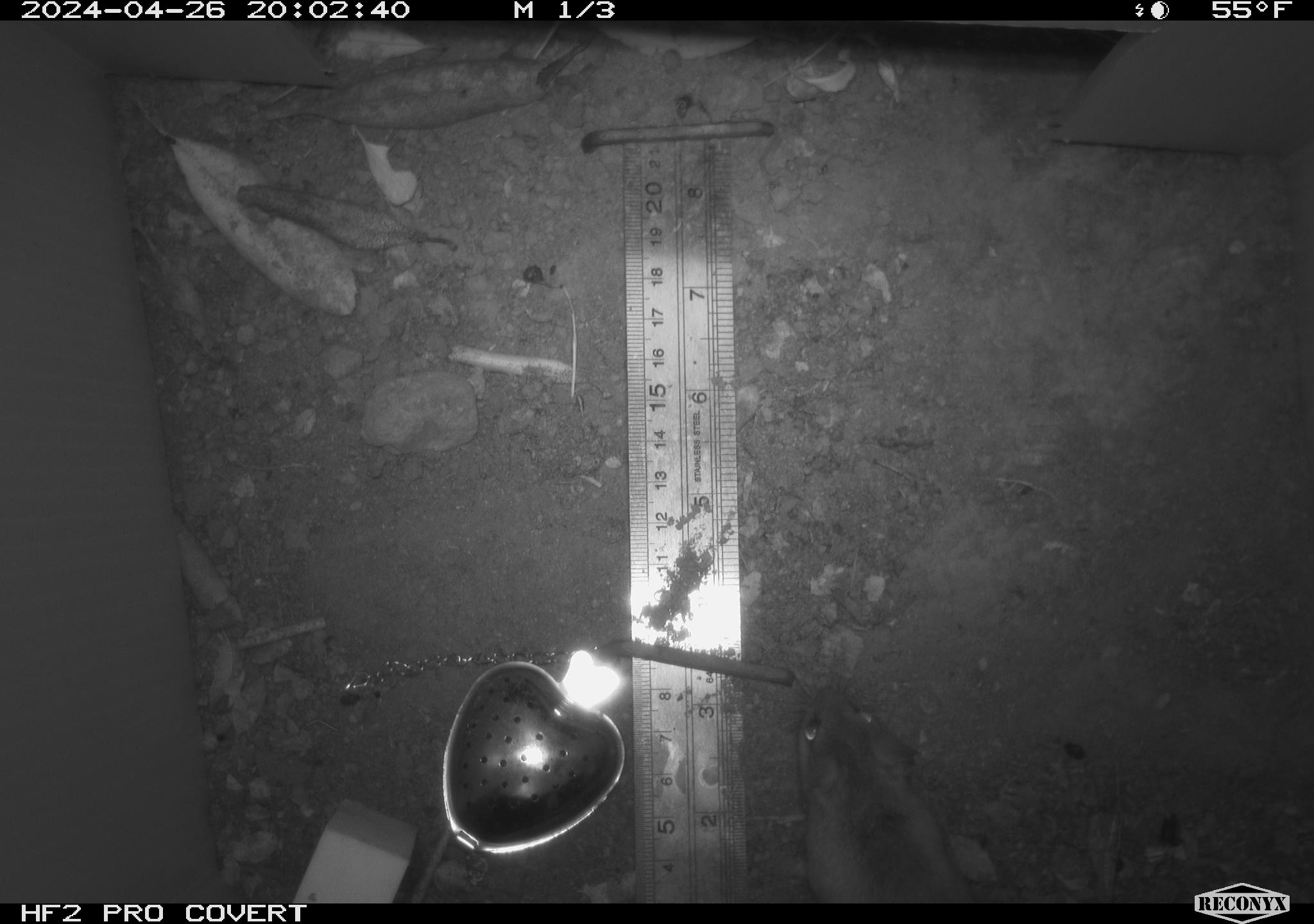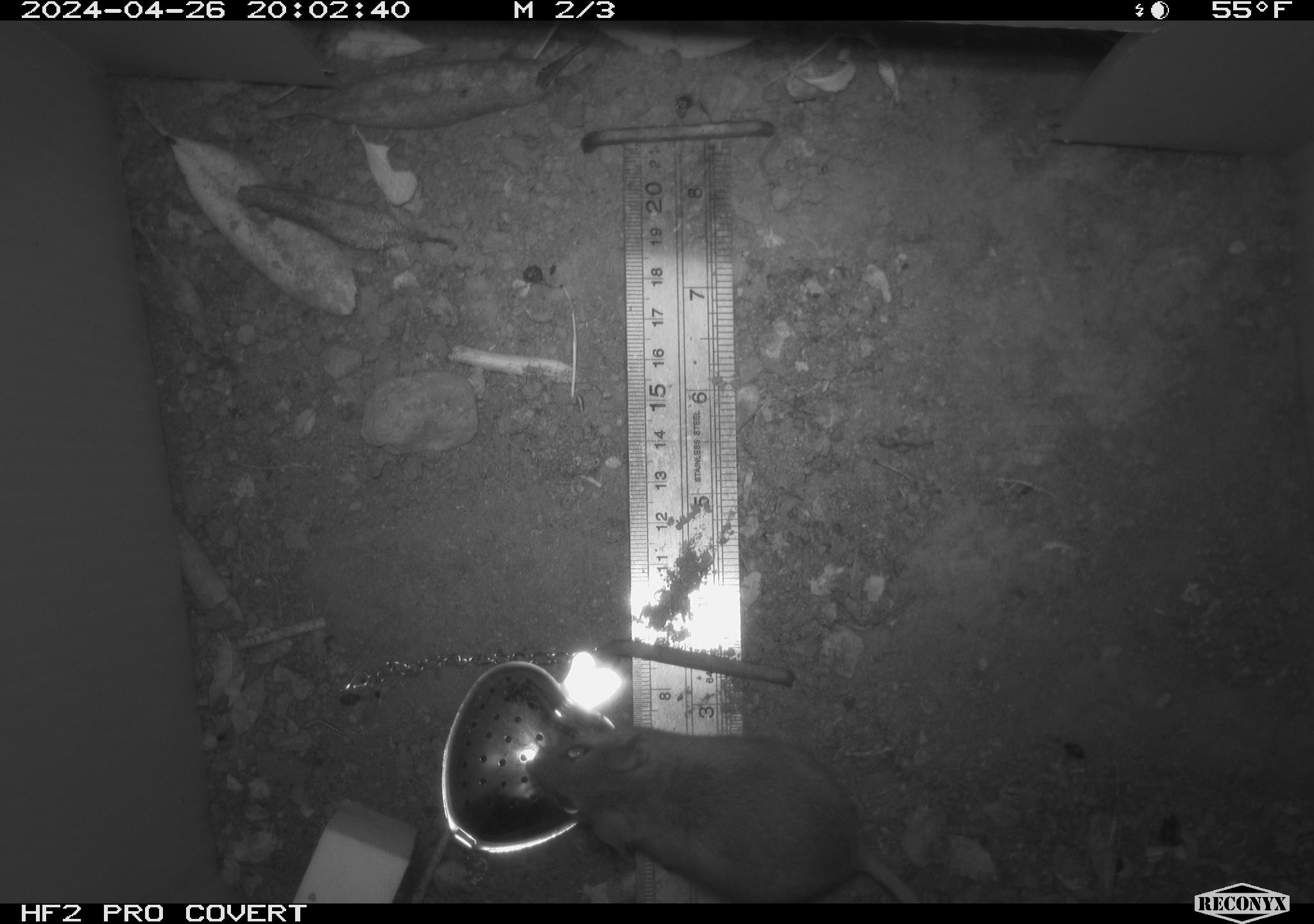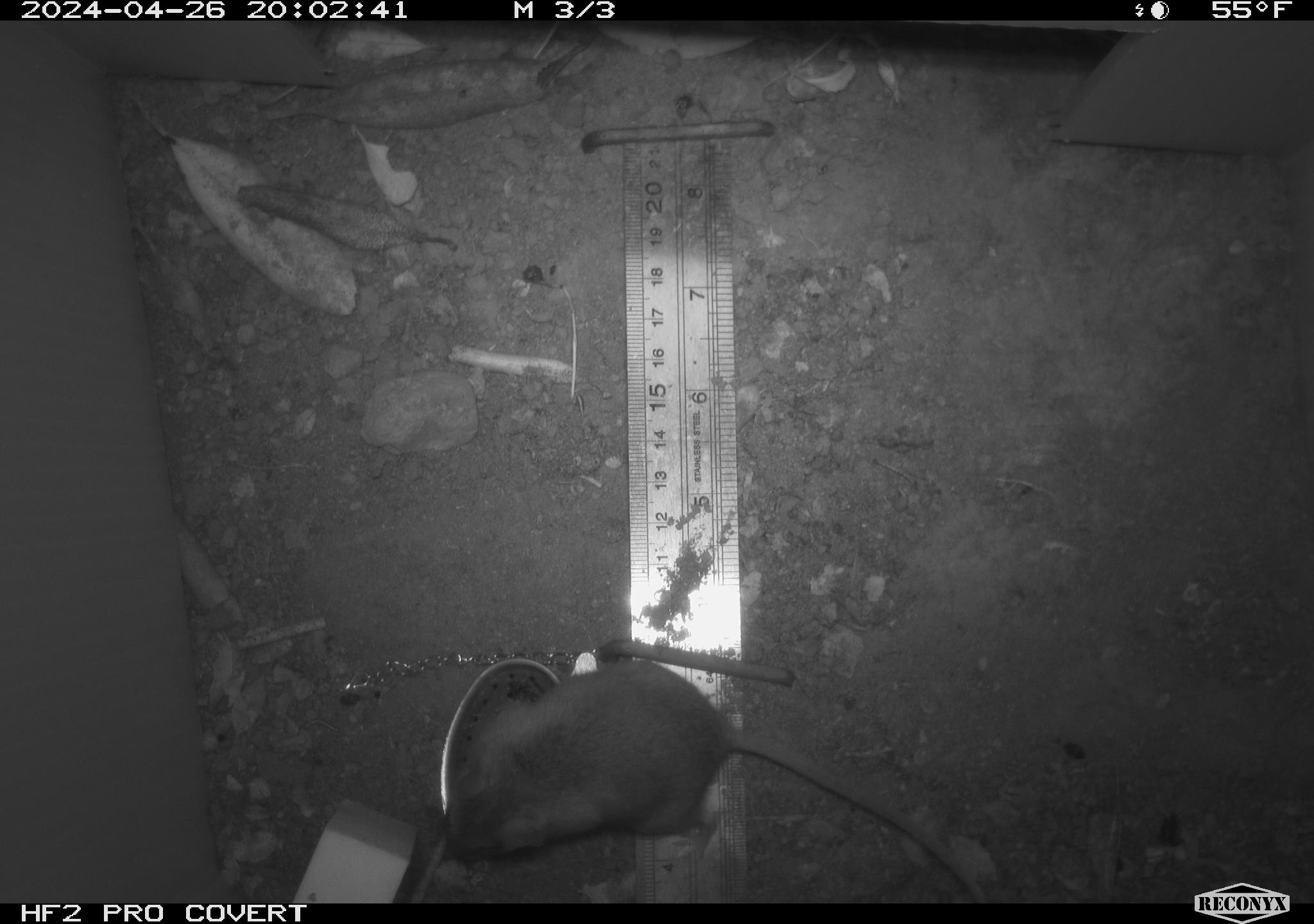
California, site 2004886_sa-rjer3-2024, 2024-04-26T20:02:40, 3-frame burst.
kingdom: Animalia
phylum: Chordata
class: Mammalia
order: Rodentia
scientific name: Rodentia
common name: mouse species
Mouse species (Rodentia).